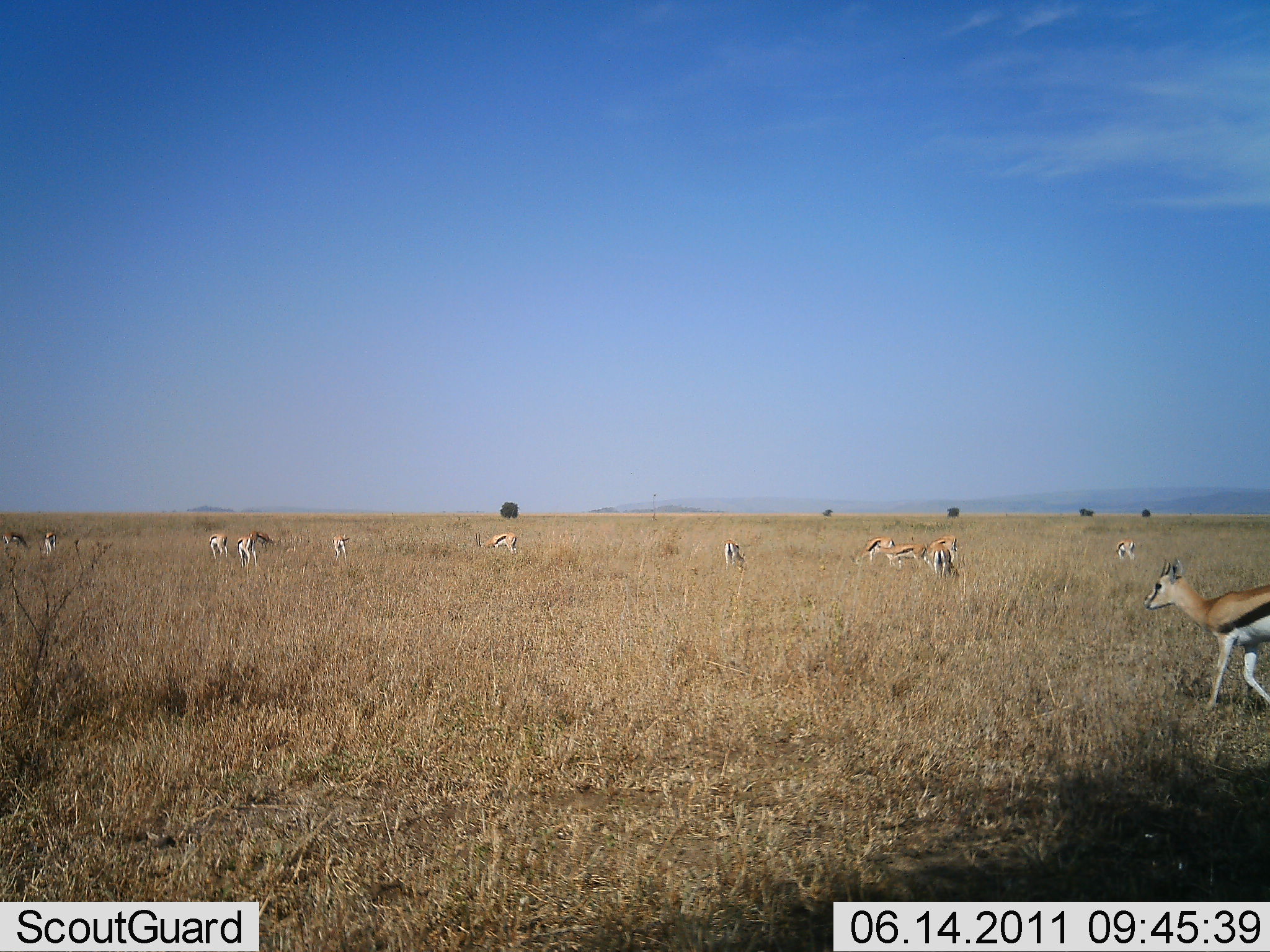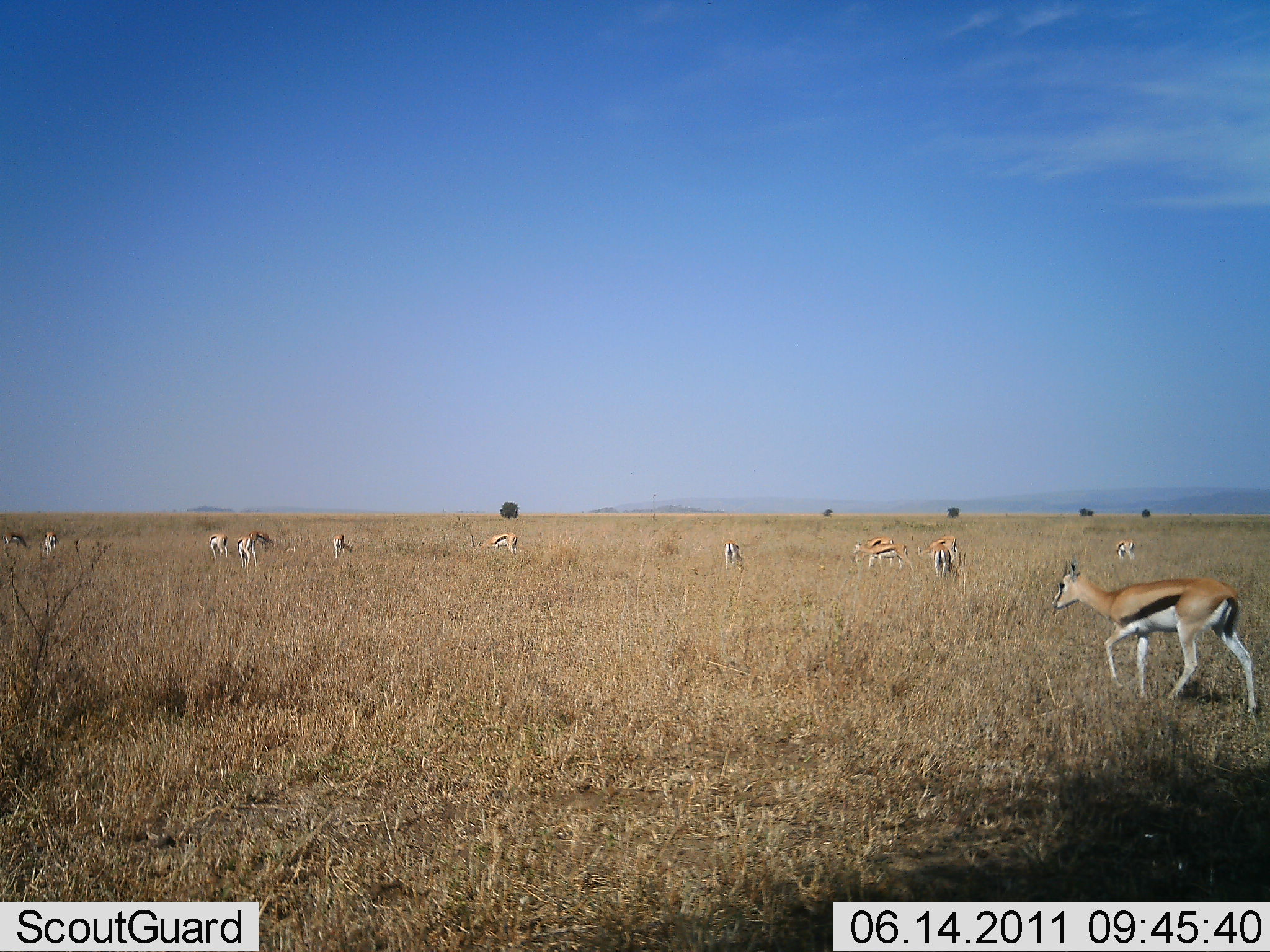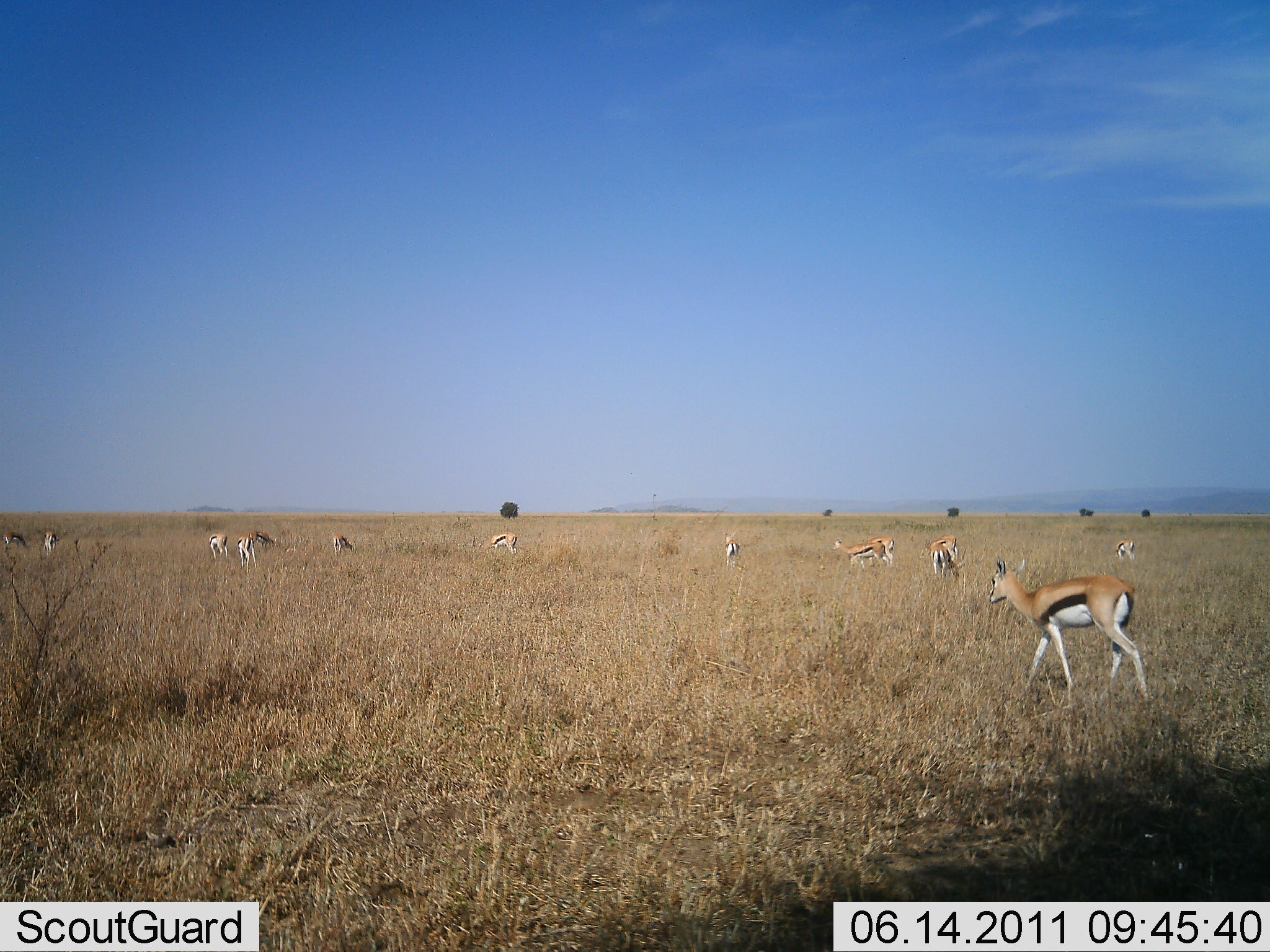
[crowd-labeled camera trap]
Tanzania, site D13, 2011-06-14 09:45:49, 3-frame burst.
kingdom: Animalia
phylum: Chordata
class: Mammalia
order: Artiodactyla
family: Bovidae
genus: Eudorcas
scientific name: Eudorcas thomsonii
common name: thomson's gazelle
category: gazellethomsons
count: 11-50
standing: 42%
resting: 8%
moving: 83%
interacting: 8%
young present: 0%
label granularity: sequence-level